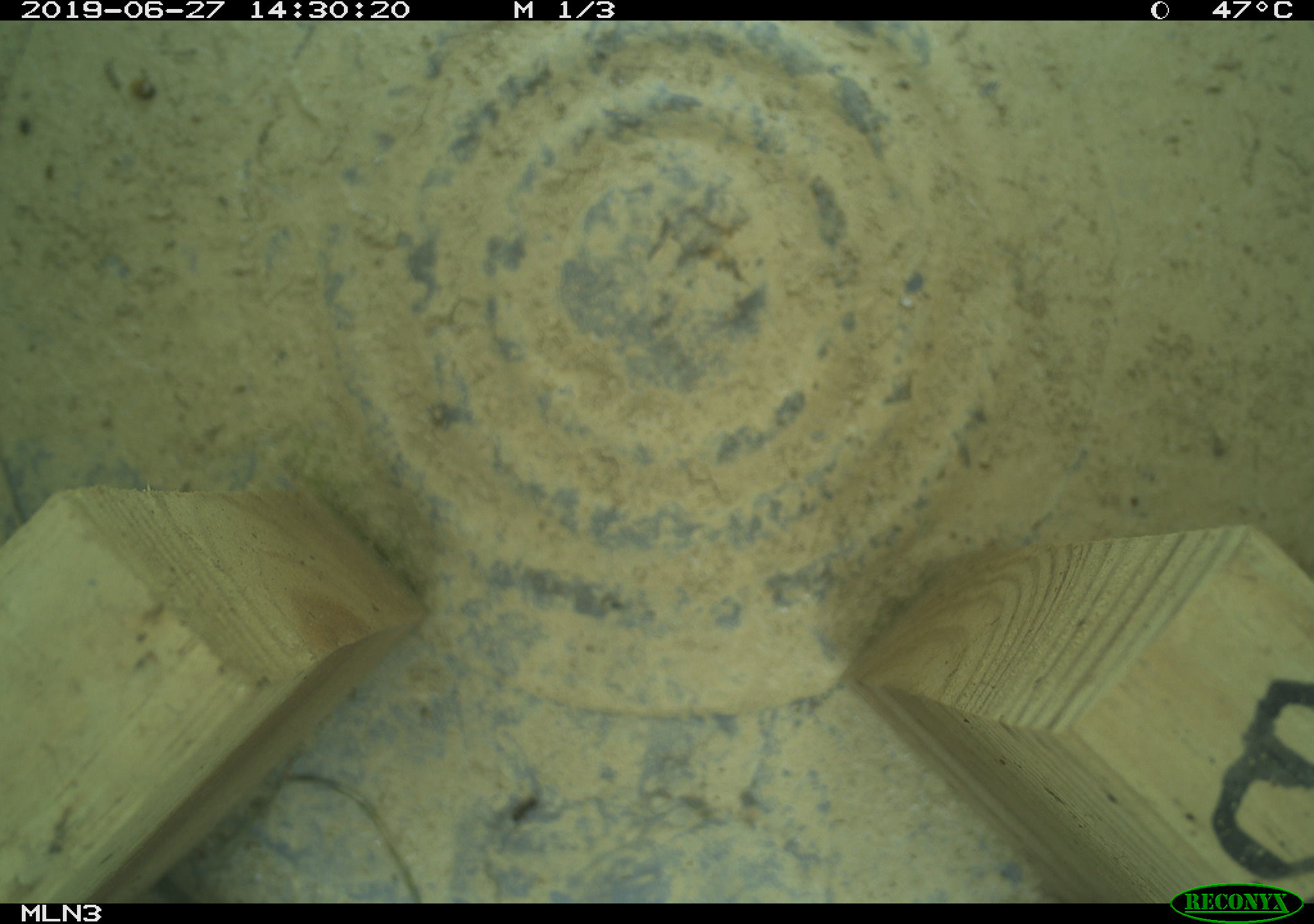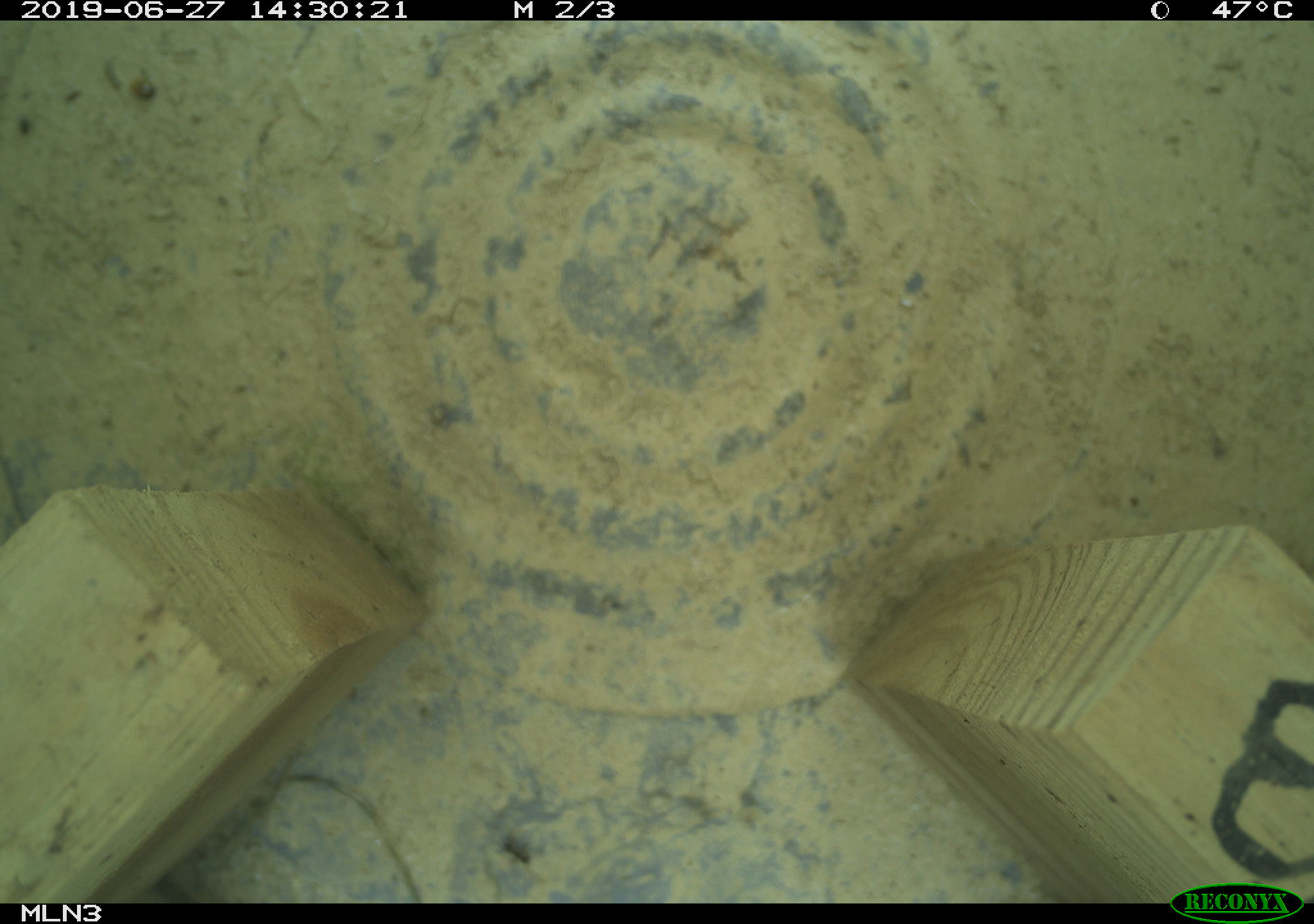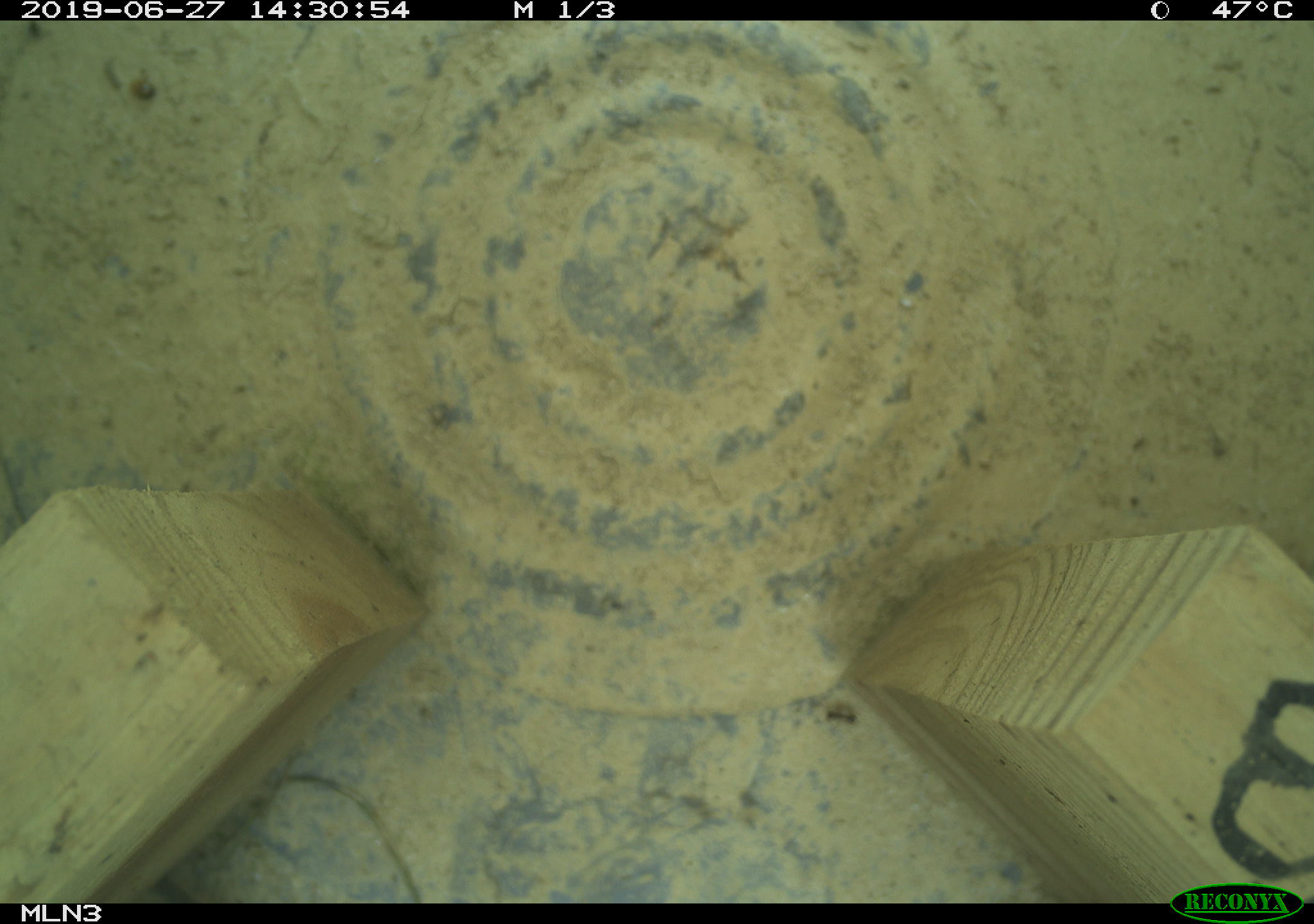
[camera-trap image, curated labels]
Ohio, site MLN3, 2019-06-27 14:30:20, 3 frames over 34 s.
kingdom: Animalia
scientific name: Animalia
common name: animal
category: invertebrate